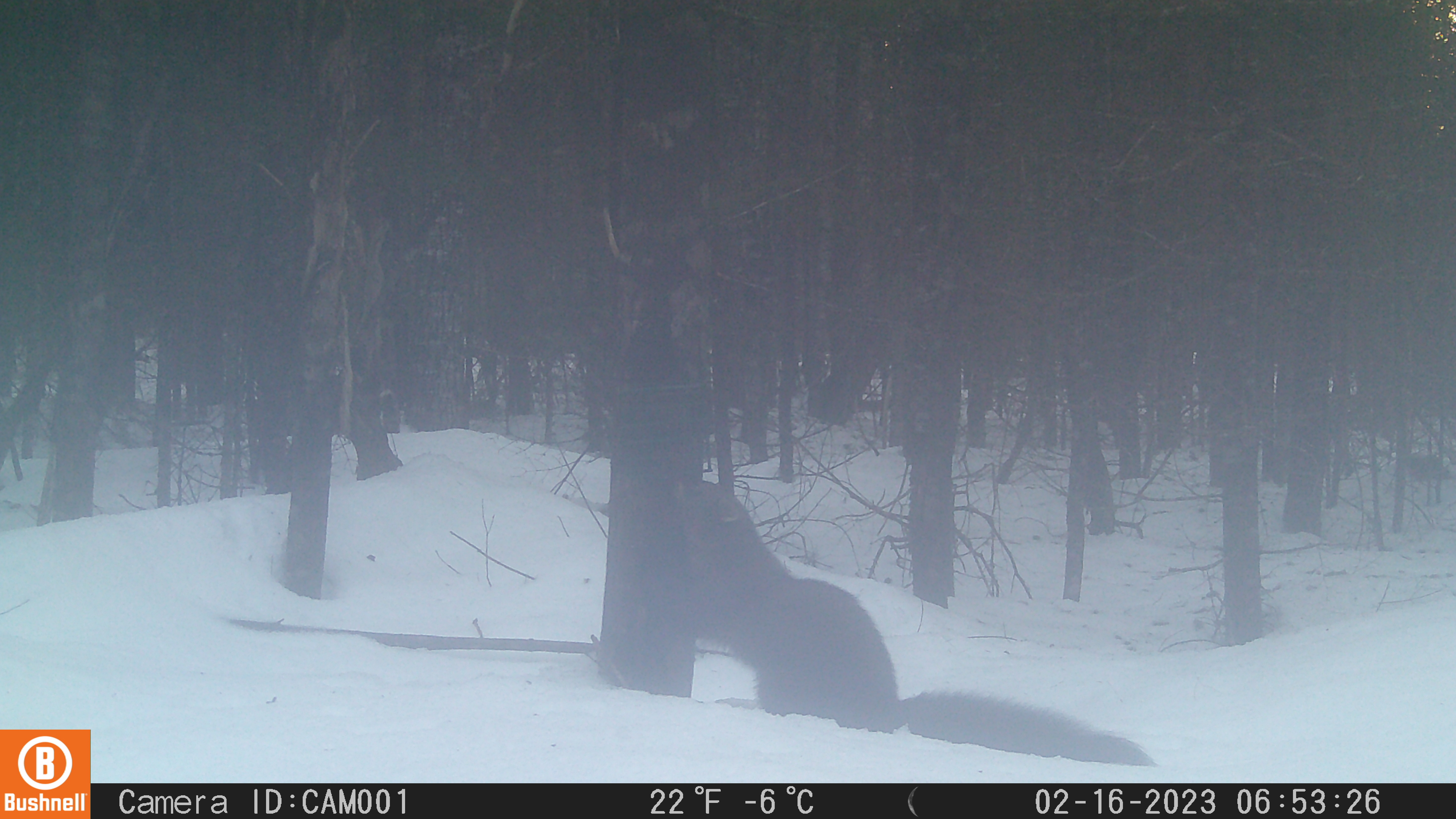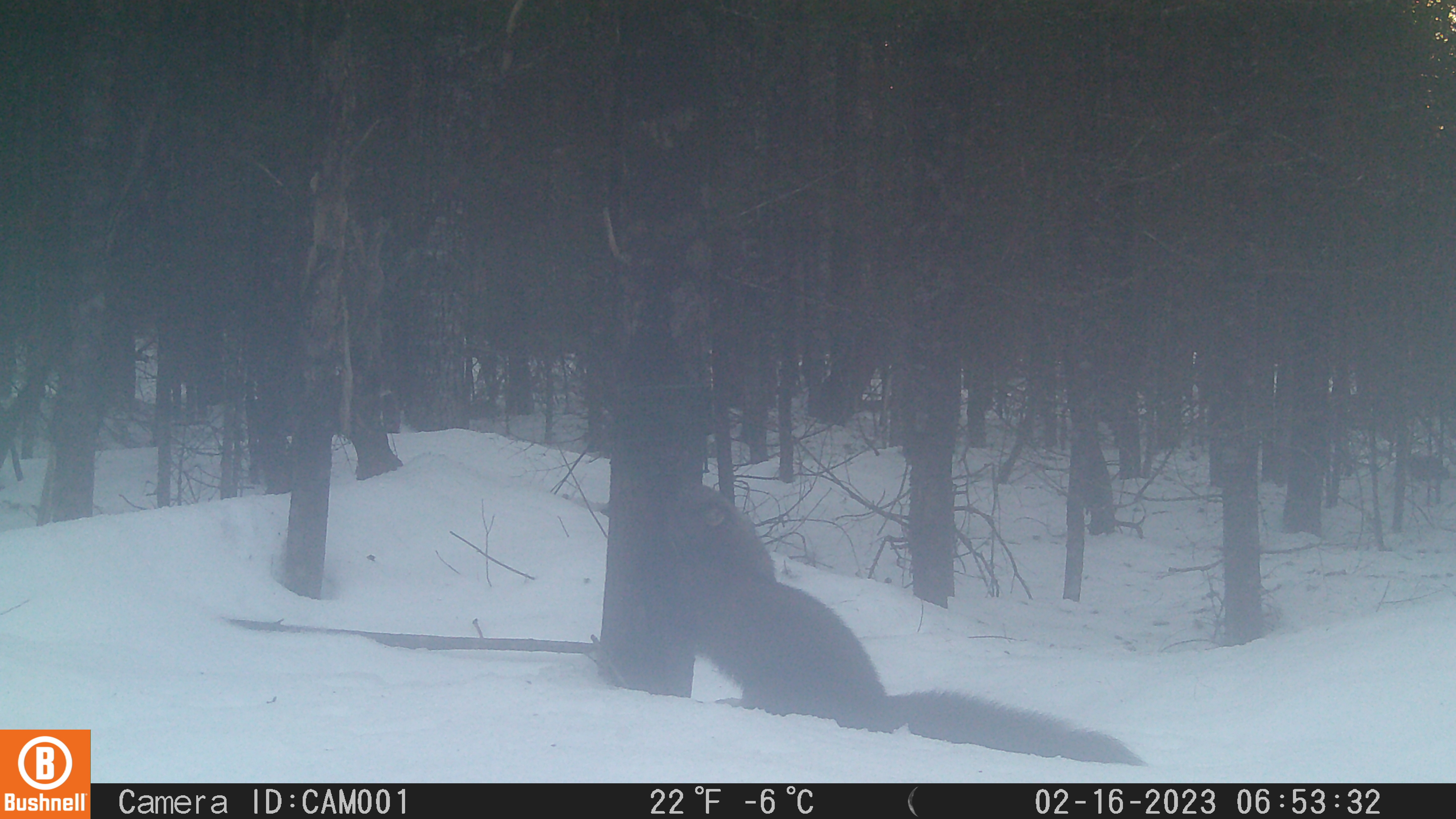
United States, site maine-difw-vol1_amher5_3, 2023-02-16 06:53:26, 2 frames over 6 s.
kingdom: Animalia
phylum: Chordata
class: Mammalia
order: Carnivora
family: Mustelidae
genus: Pekania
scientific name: Pekania pennanti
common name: fisher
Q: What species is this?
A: Fisher (Pekania pennanti).